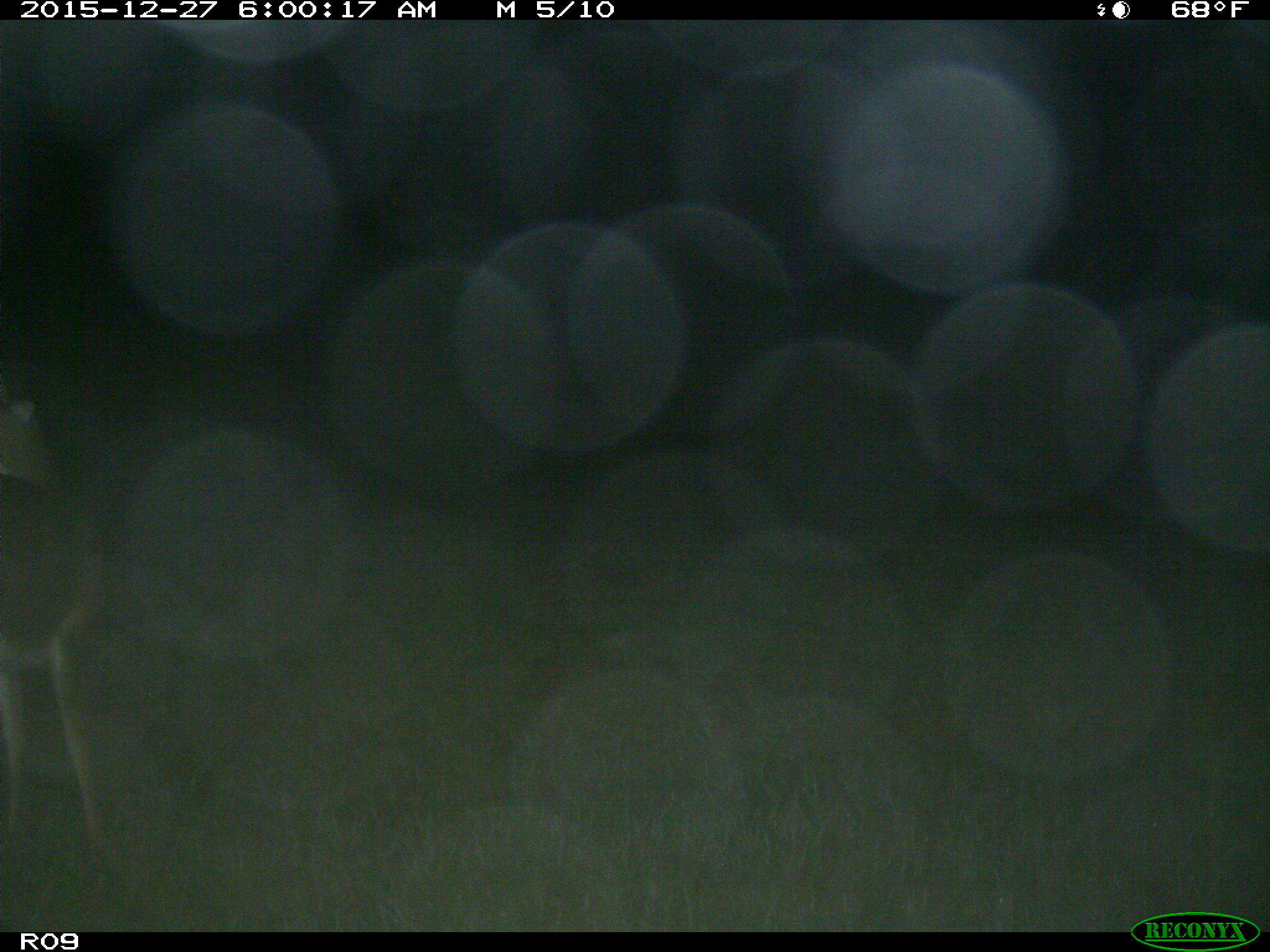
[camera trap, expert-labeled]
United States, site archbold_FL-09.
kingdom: Animalia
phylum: Chordata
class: Mammalia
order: Artiodactyla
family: Cervidae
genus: Odocoileus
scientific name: Odocoileus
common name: deer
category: unidentified deer